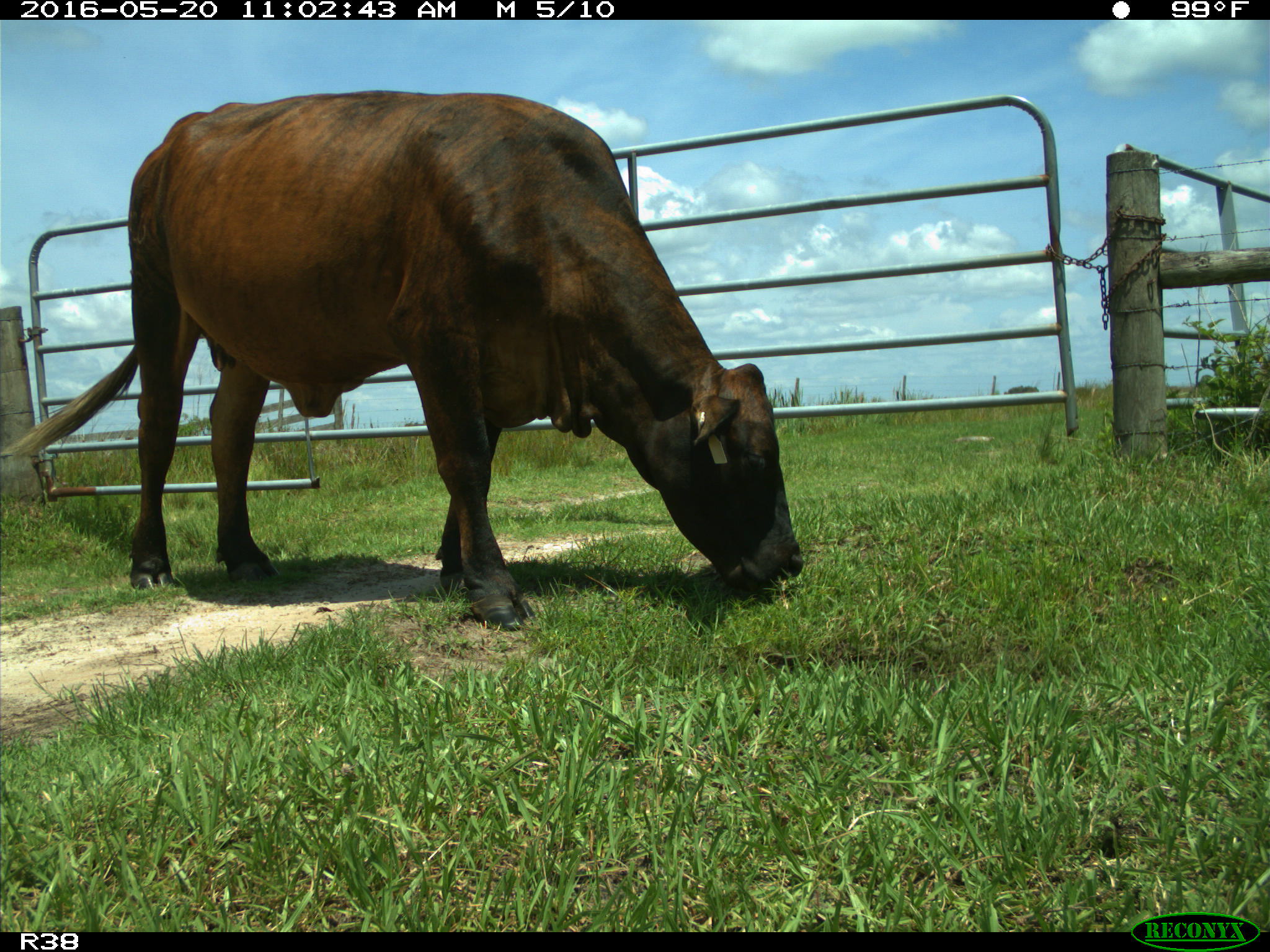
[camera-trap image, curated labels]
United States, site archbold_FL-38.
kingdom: Animalia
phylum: Chordata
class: Mammalia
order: Artiodactyla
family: Bovidae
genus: Bos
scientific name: Bos taurus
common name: domestic cow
Bos taurus (domestic cow).